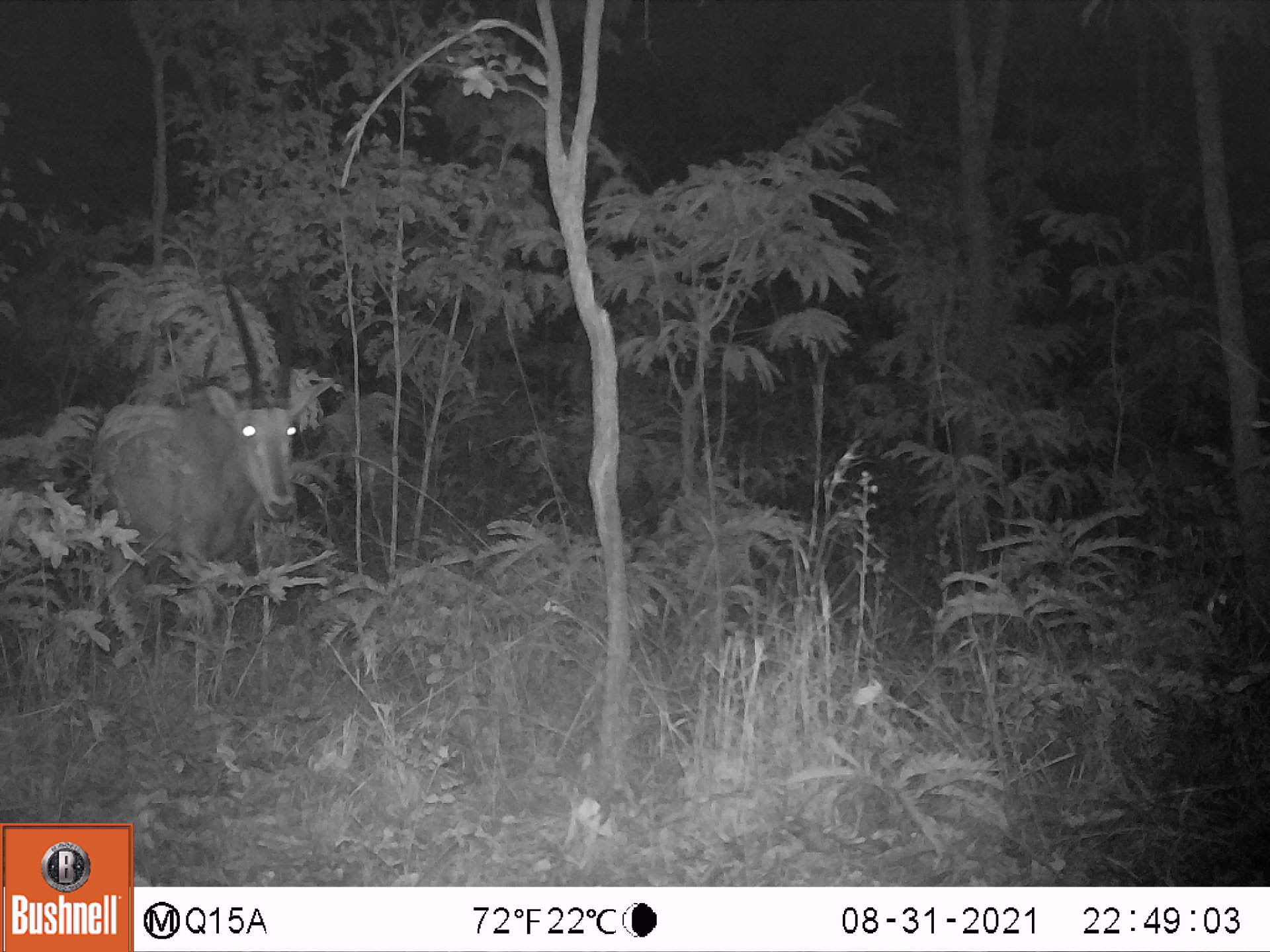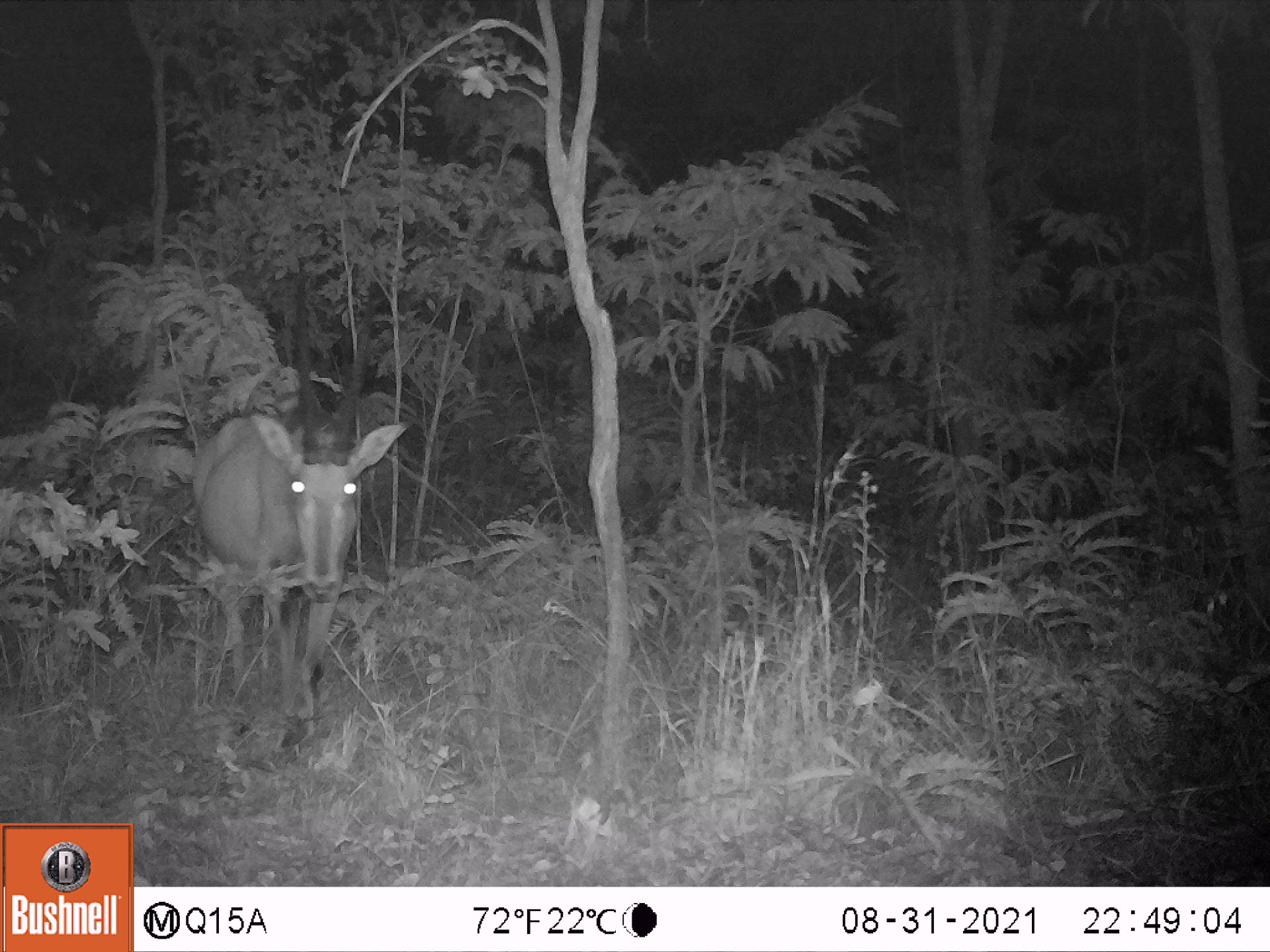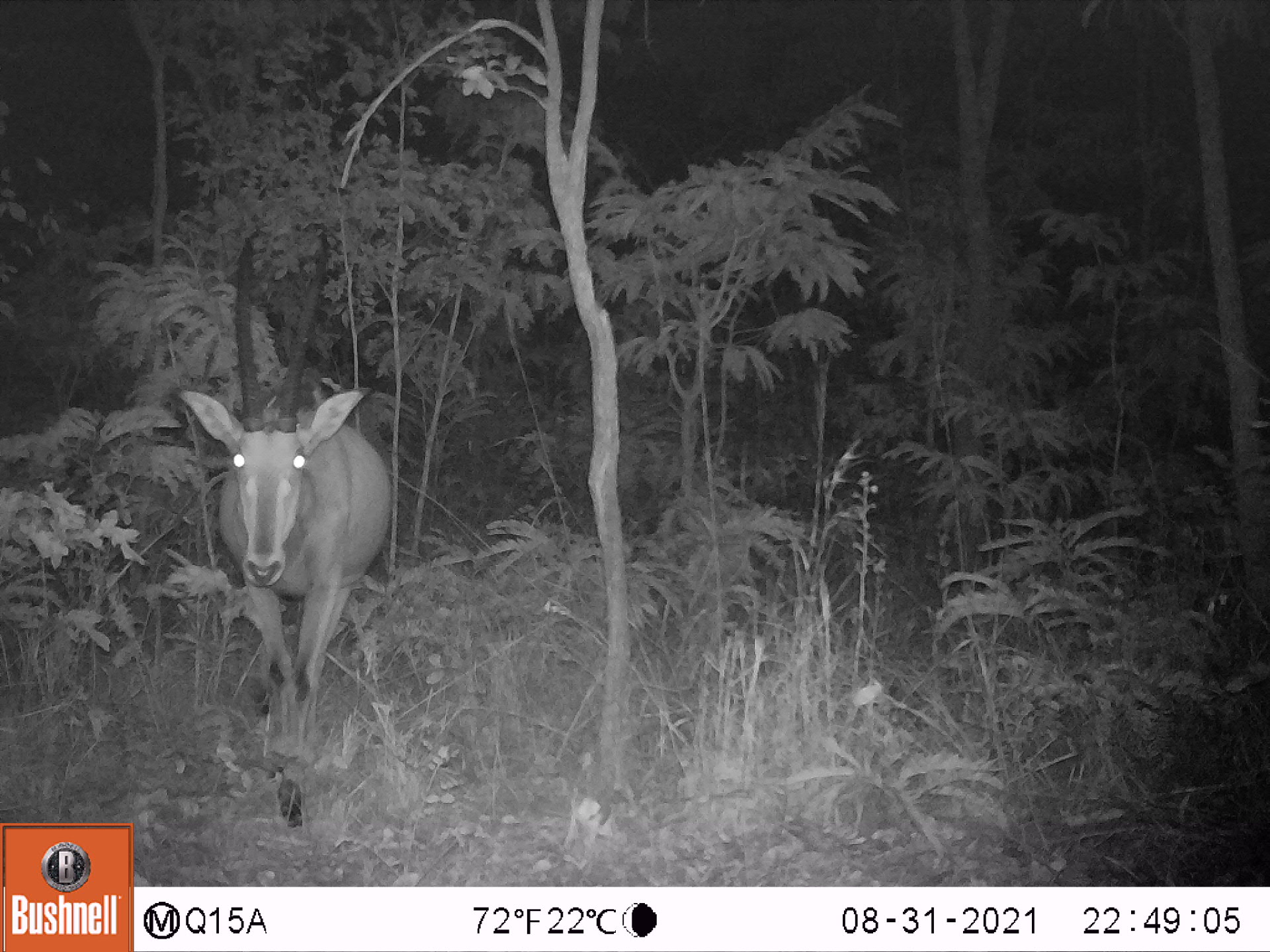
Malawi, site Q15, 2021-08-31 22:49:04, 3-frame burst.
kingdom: Animalia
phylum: Chordata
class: Mammalia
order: Artiodactyla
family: Bovidae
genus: Hippotragus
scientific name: Hippotragus niger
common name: sable antelope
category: sable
Sable (sable antelope) (Hippotragus niger), count 1.